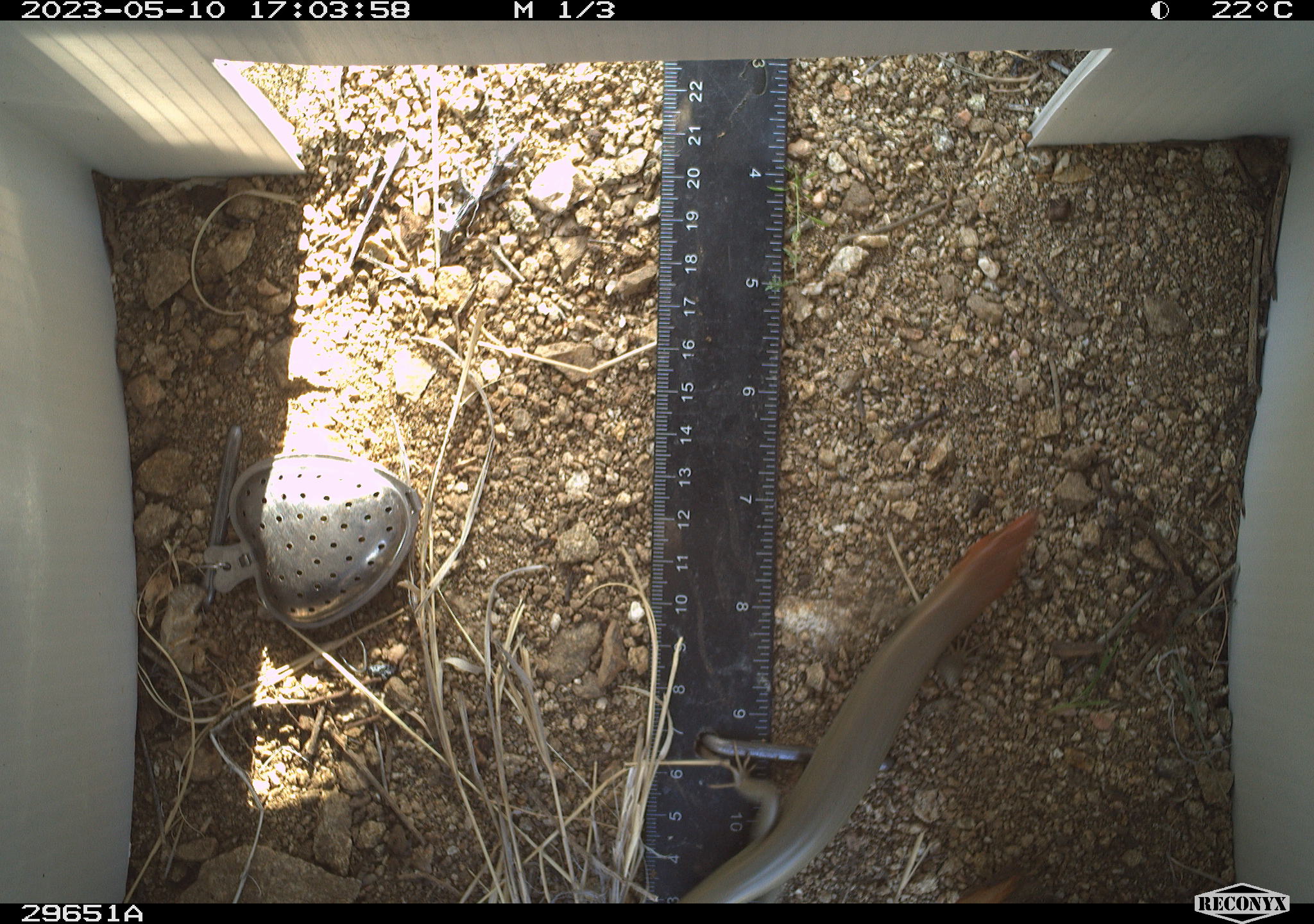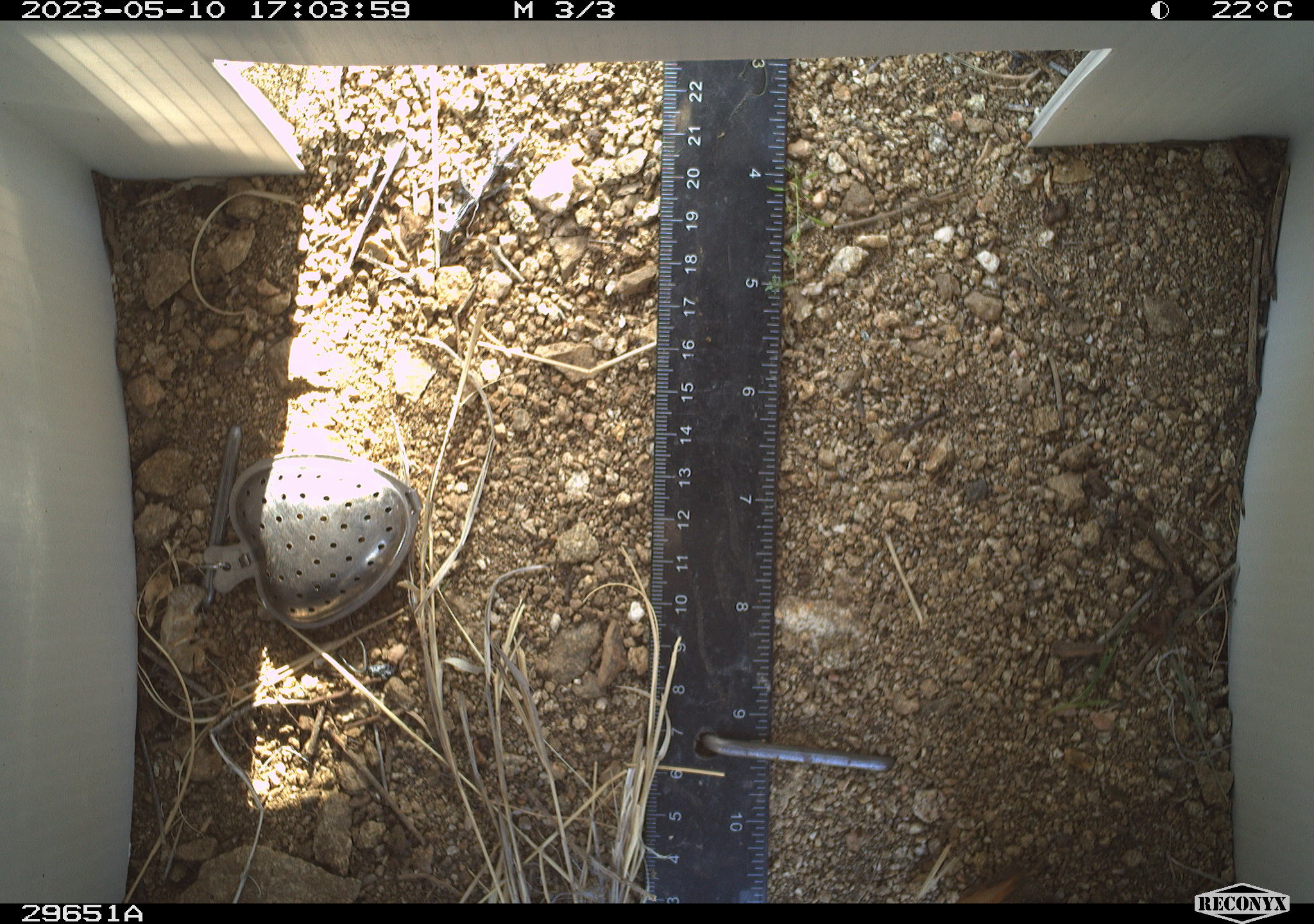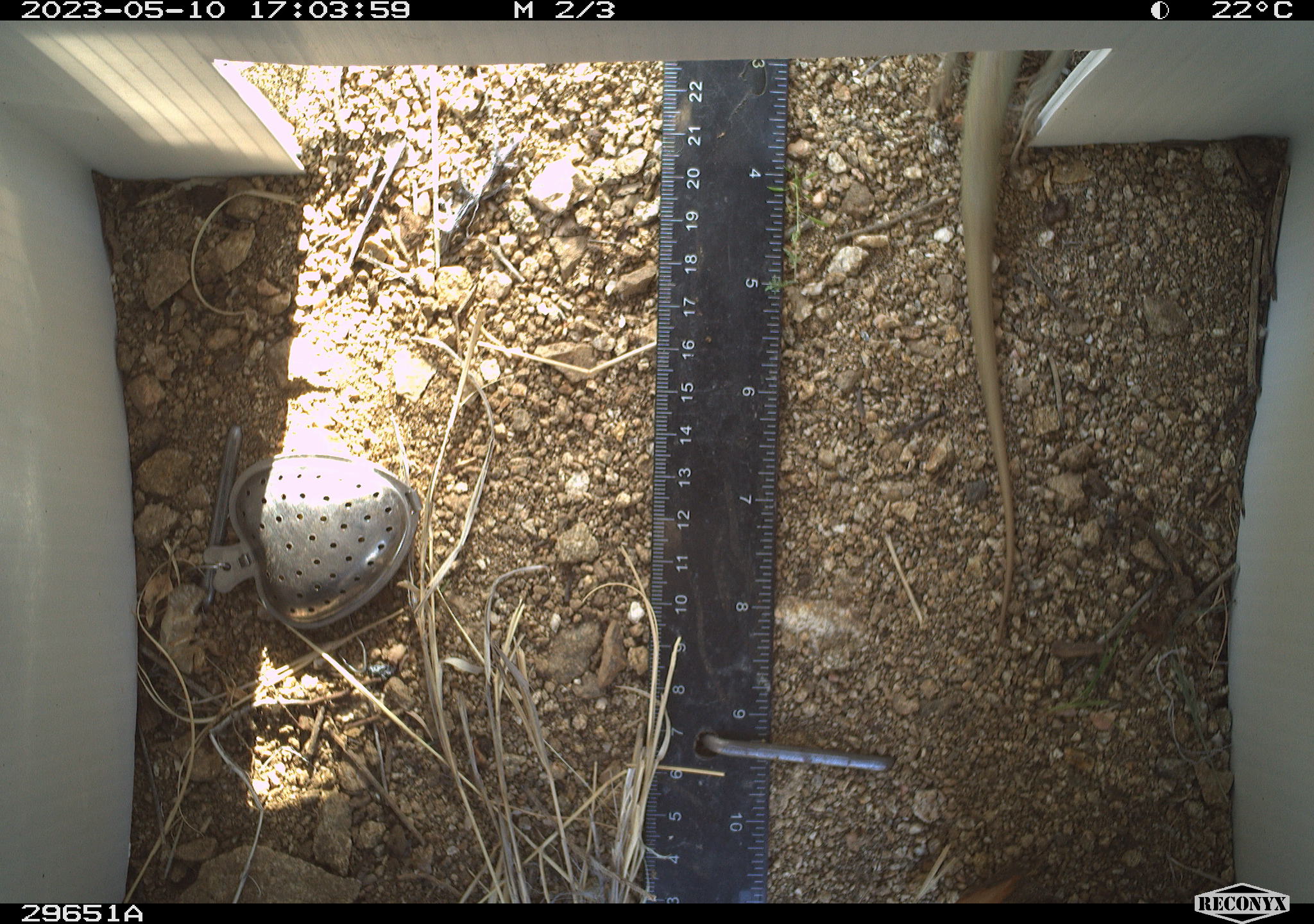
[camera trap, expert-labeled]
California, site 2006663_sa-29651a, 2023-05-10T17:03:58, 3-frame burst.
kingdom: Animalia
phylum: Chordata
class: Reptilia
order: Squamata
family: Scincidae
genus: Plestiodon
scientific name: Plestiodon gilberti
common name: gilbert's skink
Gilbert's skink (Plestiodon gilberti).